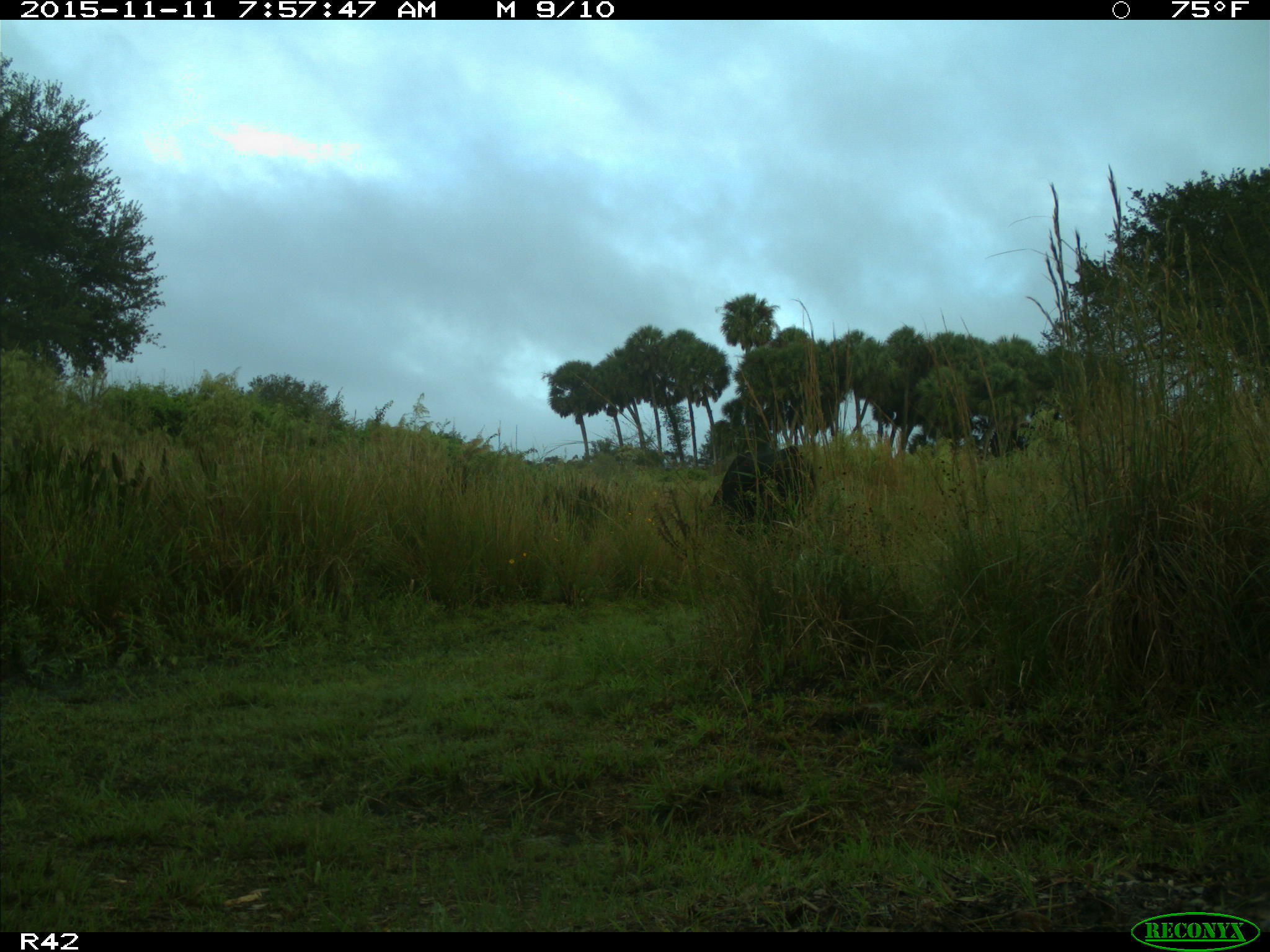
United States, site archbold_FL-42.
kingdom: Animalia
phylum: Chordata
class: Mammalia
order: Artiodactyla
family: Bovidae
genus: Bos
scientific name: Bos taurus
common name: domestic cow